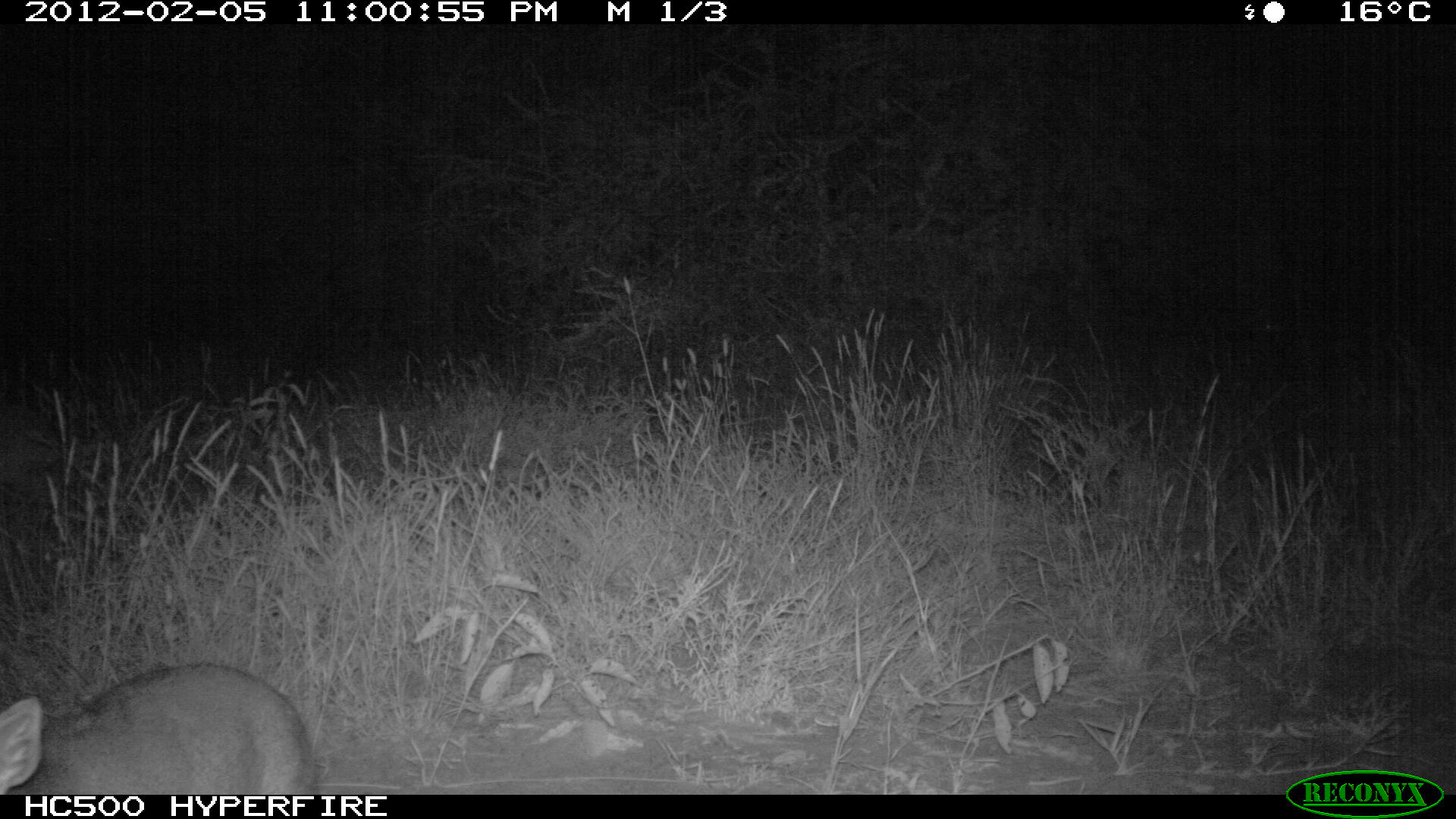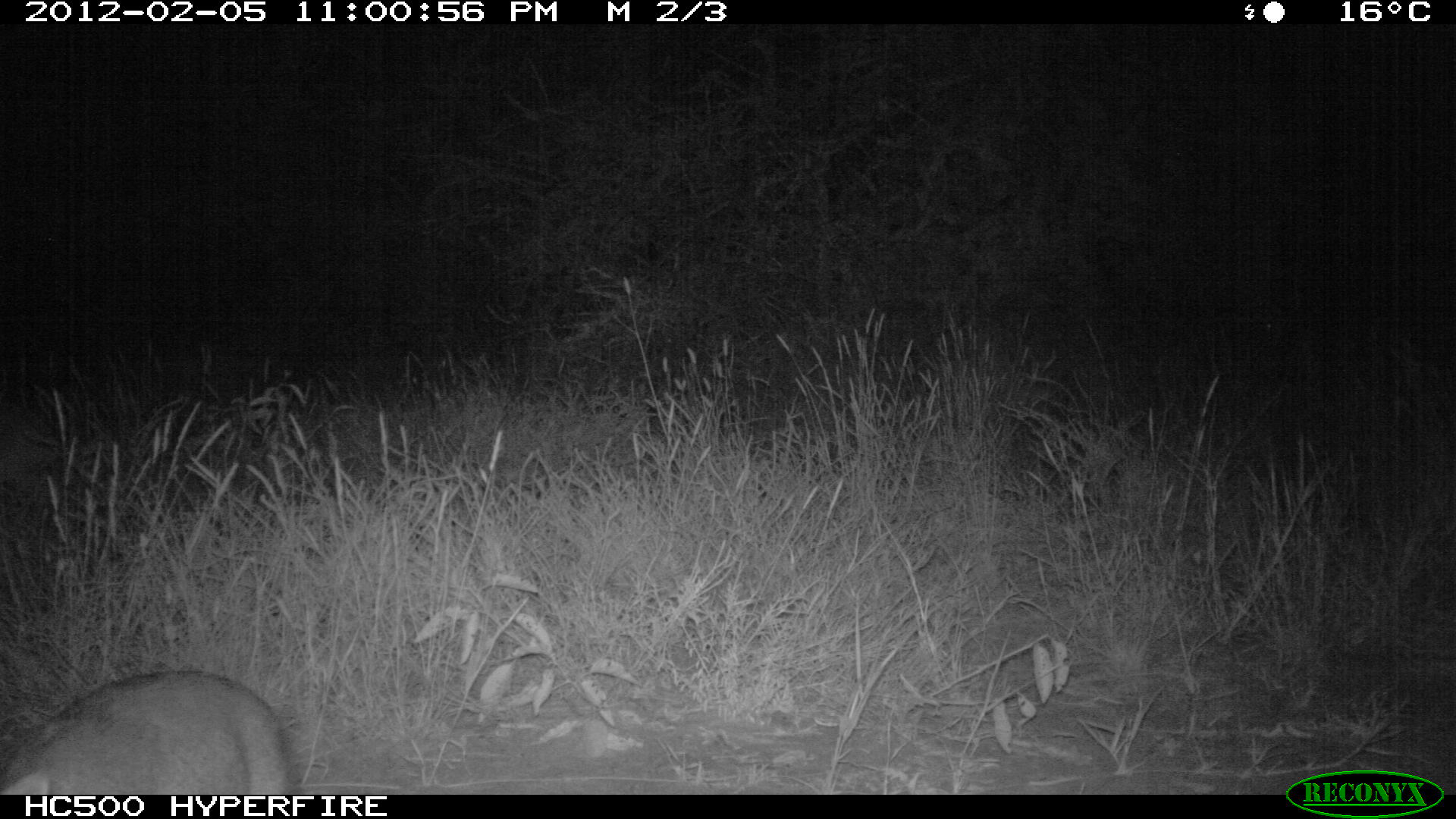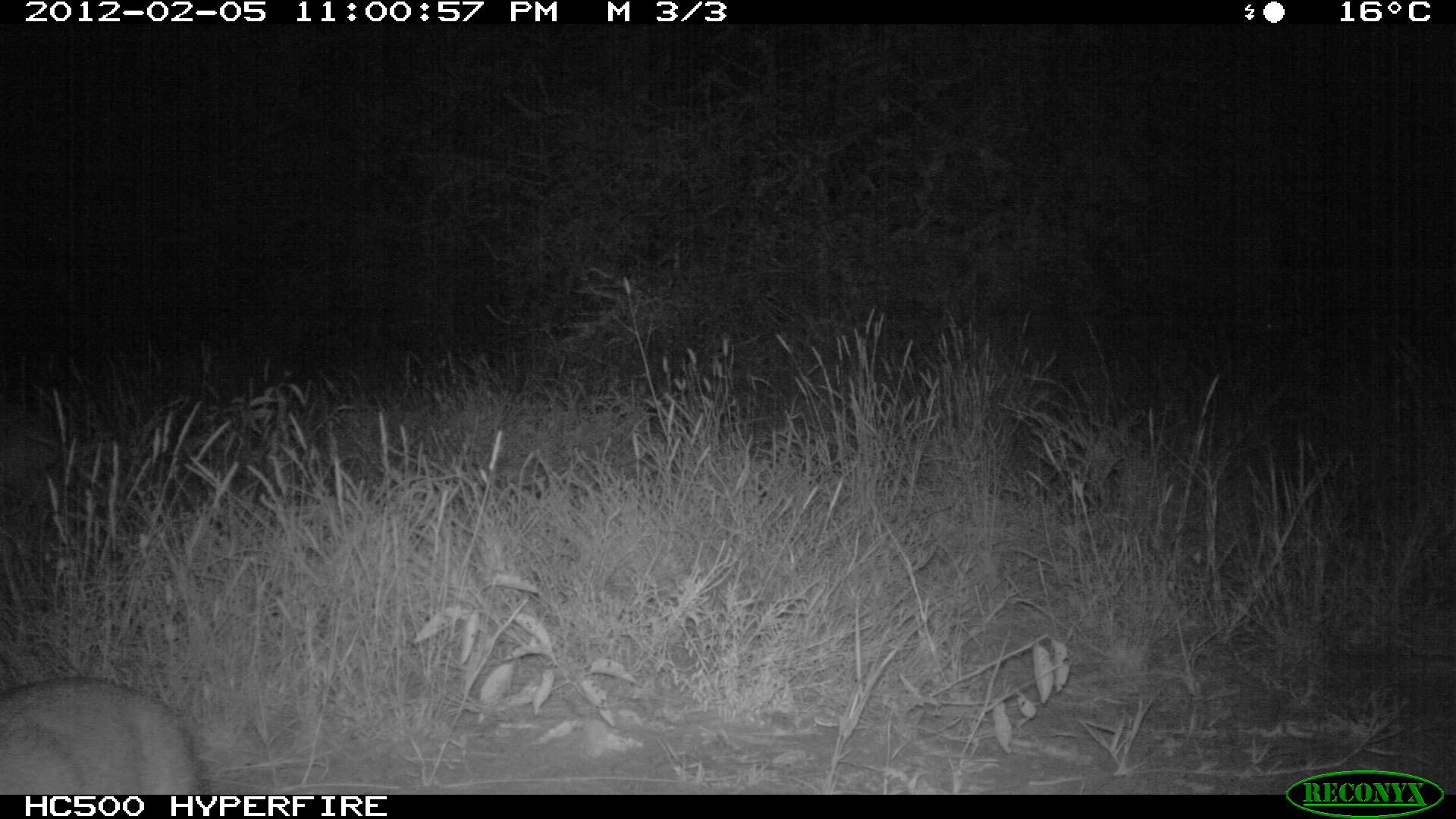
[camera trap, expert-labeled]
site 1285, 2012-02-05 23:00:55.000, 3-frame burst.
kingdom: Animalia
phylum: Chordata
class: Mammalia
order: Artiodactyla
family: Bovidae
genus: Madoqua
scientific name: Madoqua guentheri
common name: günther's dik-dik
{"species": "Madoqua guentheri (günther's dik-dik)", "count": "1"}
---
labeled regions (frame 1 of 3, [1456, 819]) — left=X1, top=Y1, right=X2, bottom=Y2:
madoqua guentheri: left=0, top=657, right=310, bottom=791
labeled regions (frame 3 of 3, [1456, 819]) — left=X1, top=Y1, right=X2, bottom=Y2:
madoqua guentheri: left=0, top=672, right=200, bottom=791